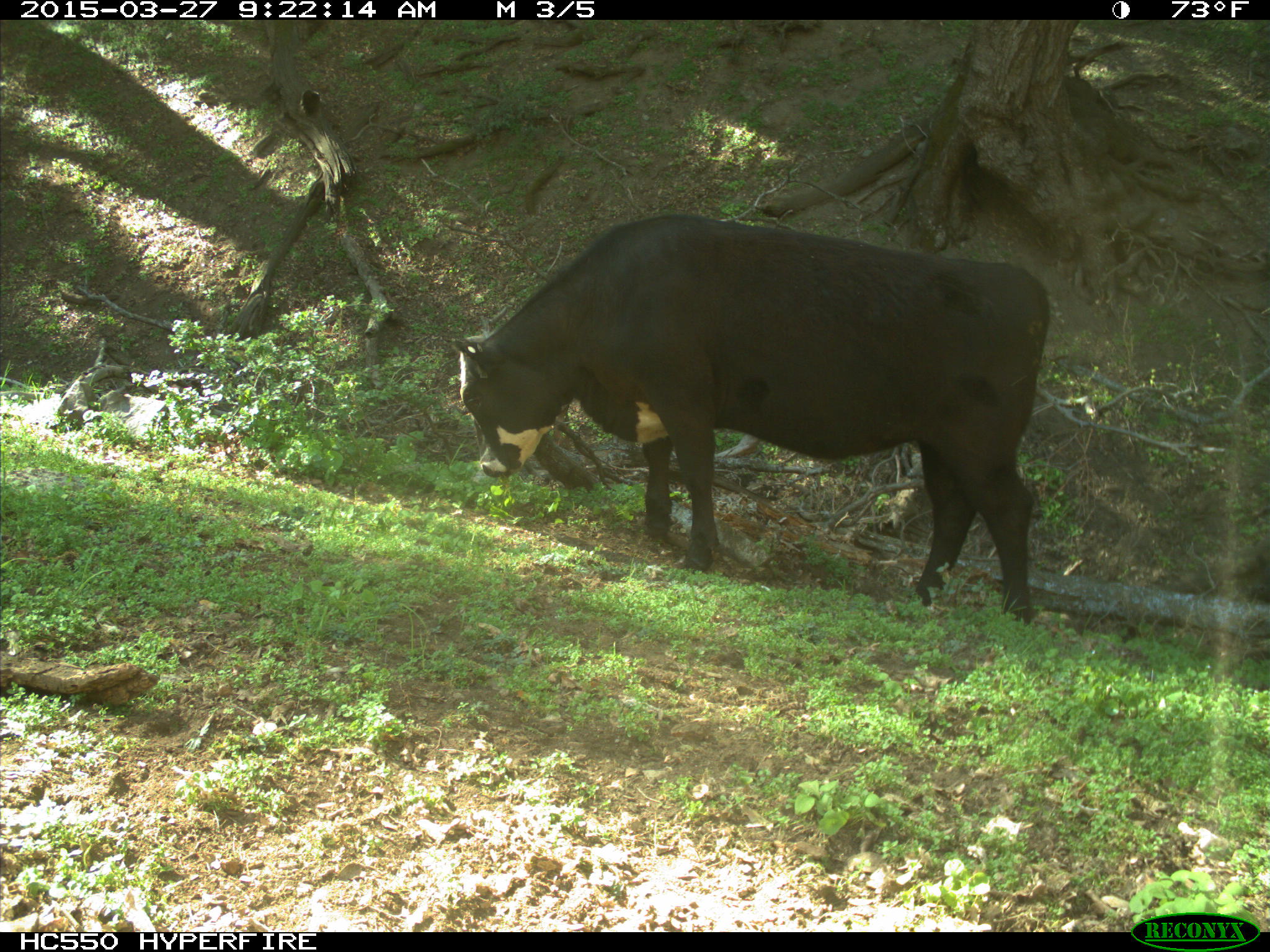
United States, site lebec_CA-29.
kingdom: Animalia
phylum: Chordata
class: Mammalia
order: Artiodactyla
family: Bovidae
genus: Bos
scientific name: Bos taurus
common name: domestic cow